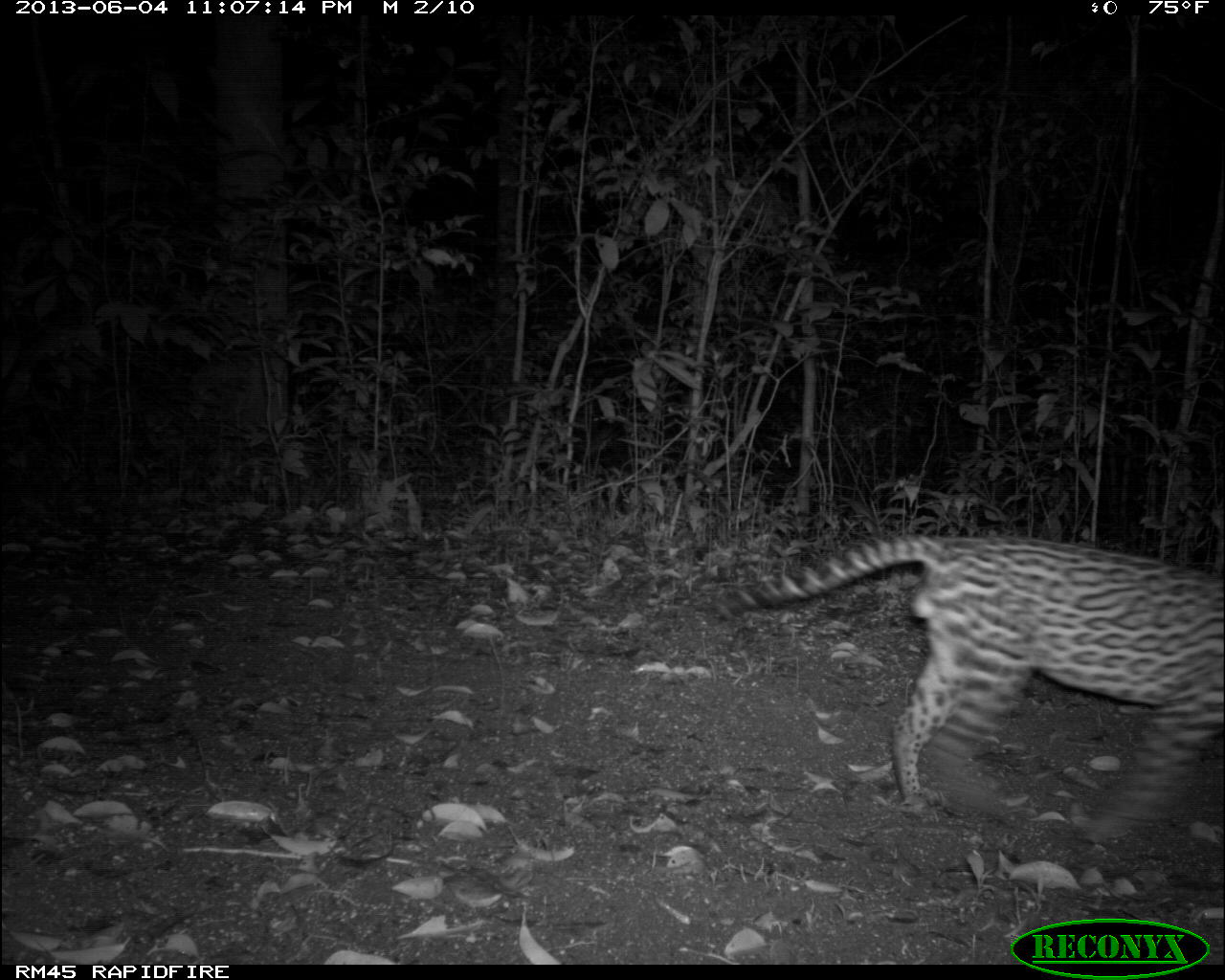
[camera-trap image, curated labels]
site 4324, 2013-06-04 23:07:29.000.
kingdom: Animalia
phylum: Chordata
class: Mammalia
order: Carnivora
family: Felidae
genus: Leopardus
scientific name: Leopardus pardalis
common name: ocelot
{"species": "Leopardus pardalis (ocelot)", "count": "1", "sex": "male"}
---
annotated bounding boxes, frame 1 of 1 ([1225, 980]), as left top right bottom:
leopardus pardalis: 712 530 1219 837